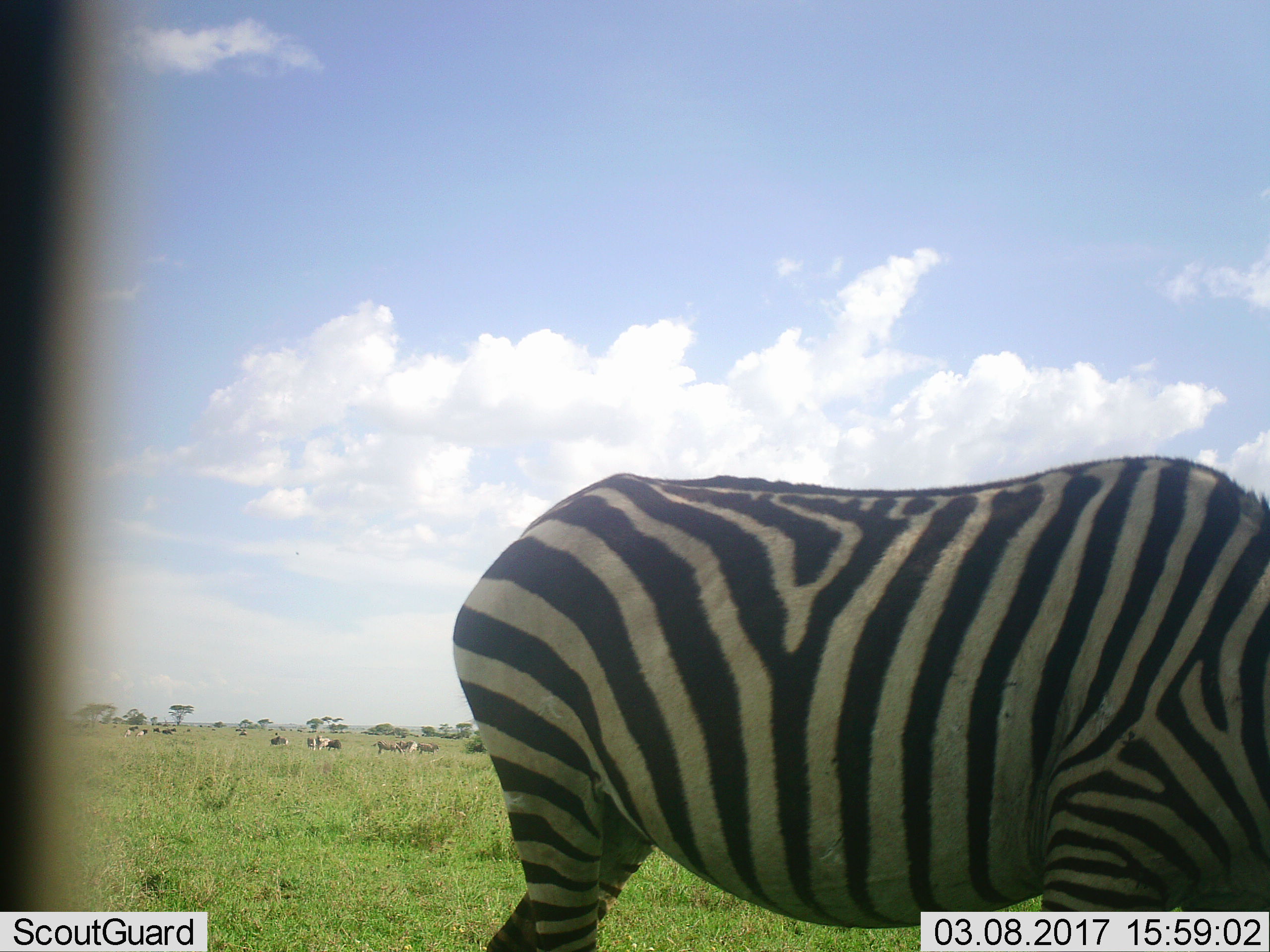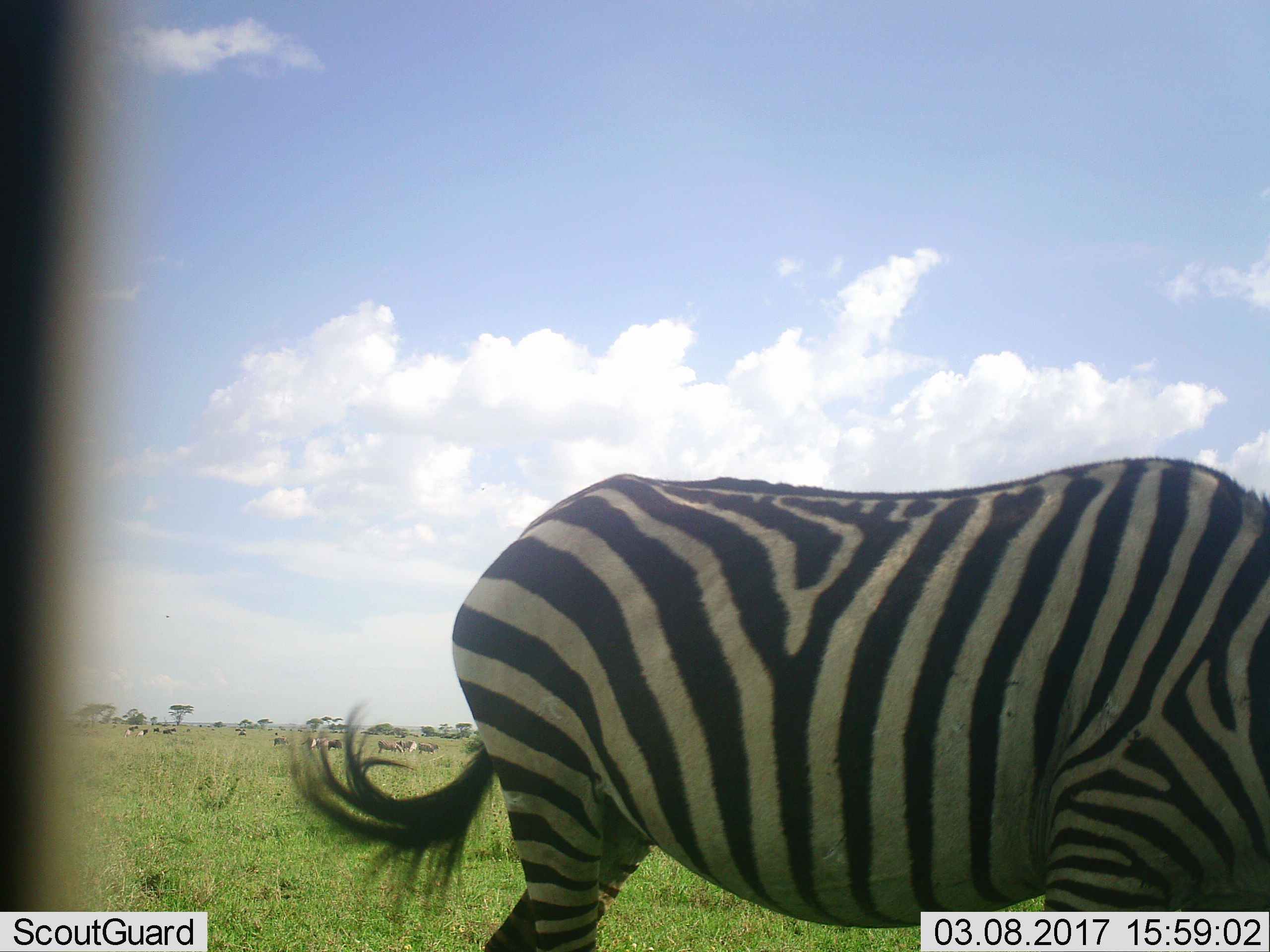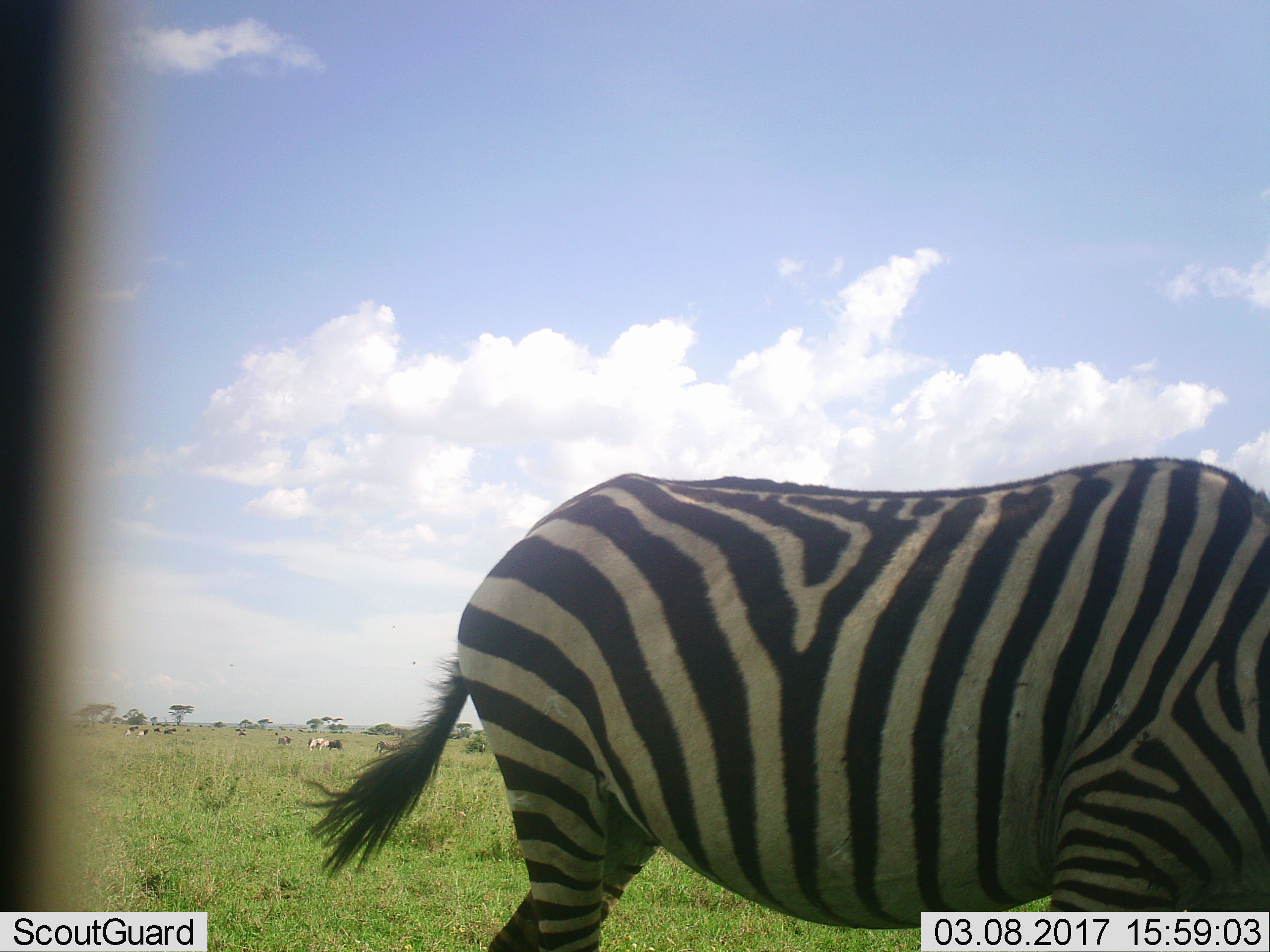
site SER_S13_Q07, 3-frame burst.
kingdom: Animalia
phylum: Chordata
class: Mammalia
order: Perissodactyla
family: Equidae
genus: Equus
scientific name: Equus quagga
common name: plains zebra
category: zebraplains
Zebraplains (plains zebra) (Equus quagga), count 1. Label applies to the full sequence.